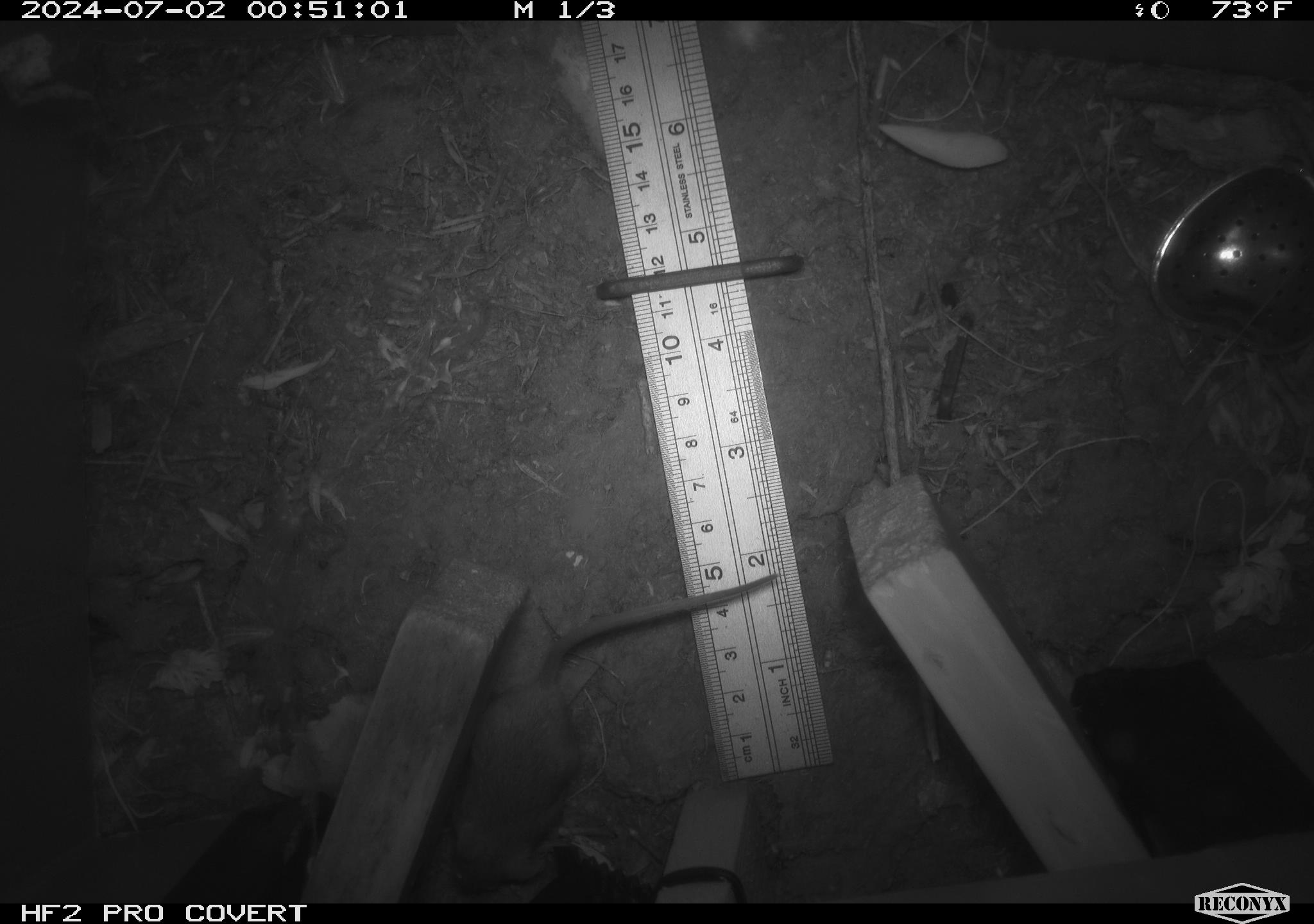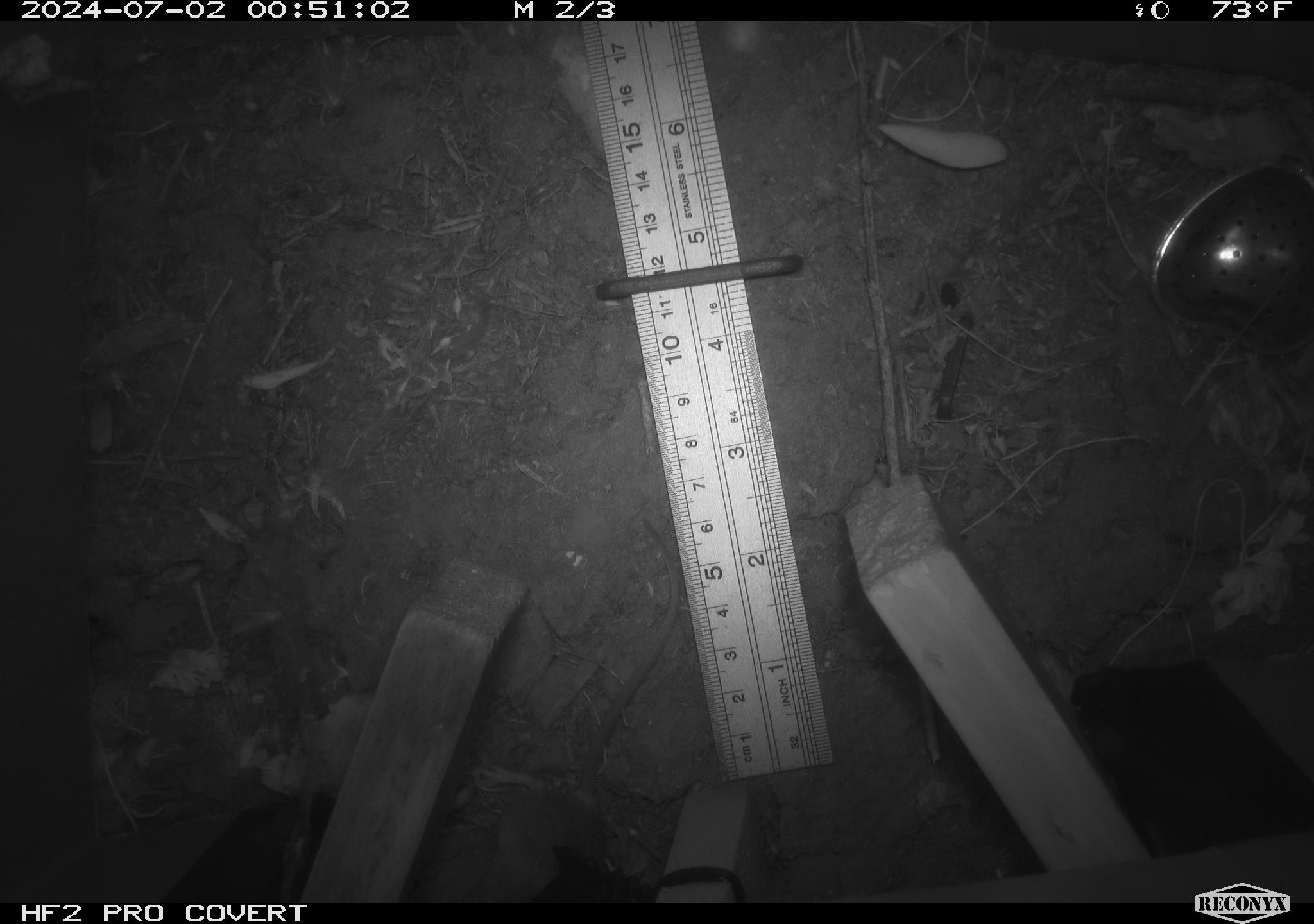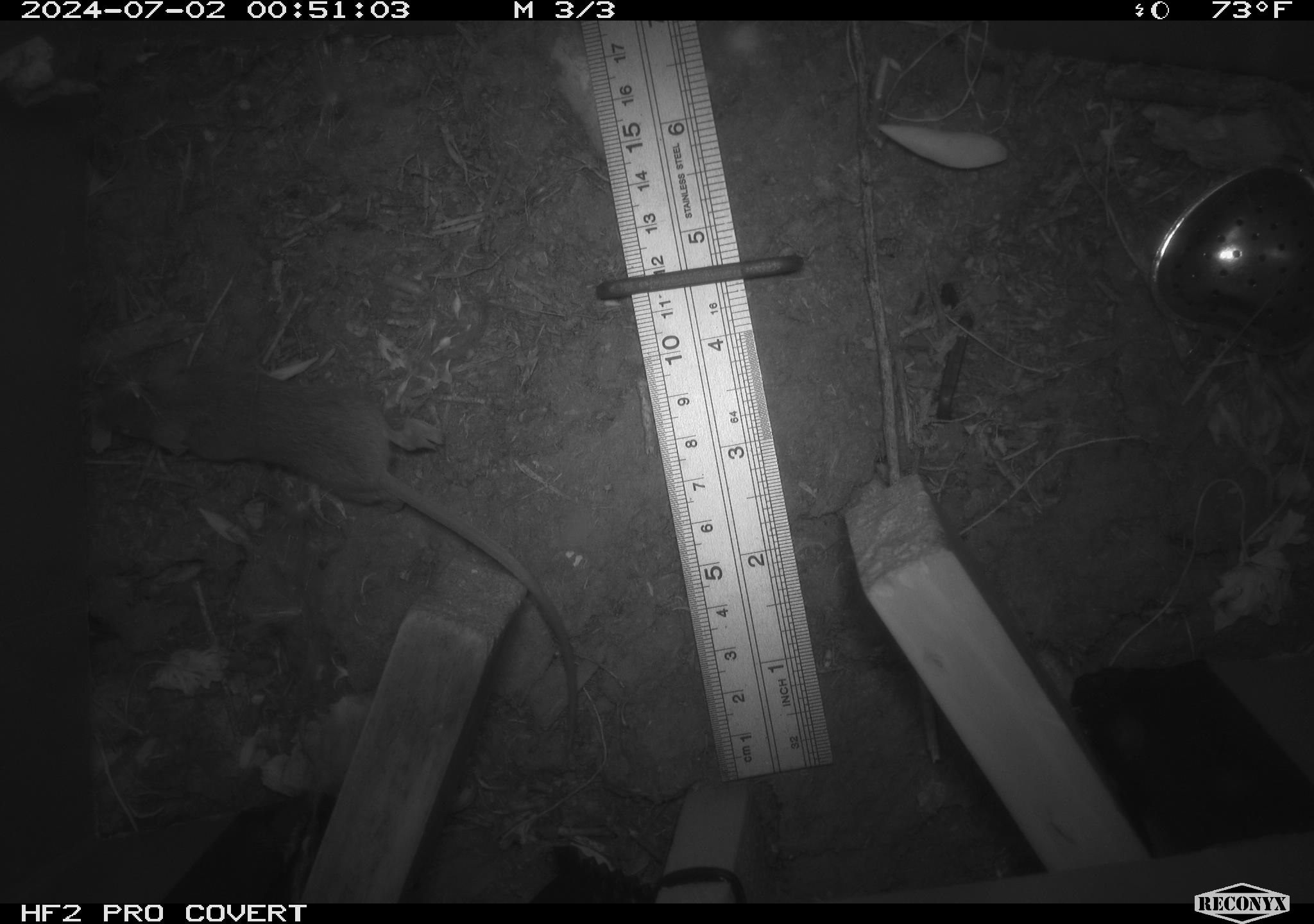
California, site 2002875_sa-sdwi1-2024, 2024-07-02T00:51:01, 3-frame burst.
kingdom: Animalia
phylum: Chordata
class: Mammalia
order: Rodentia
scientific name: Rodentia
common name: mouse species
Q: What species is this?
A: Mouse species (Rodentia).